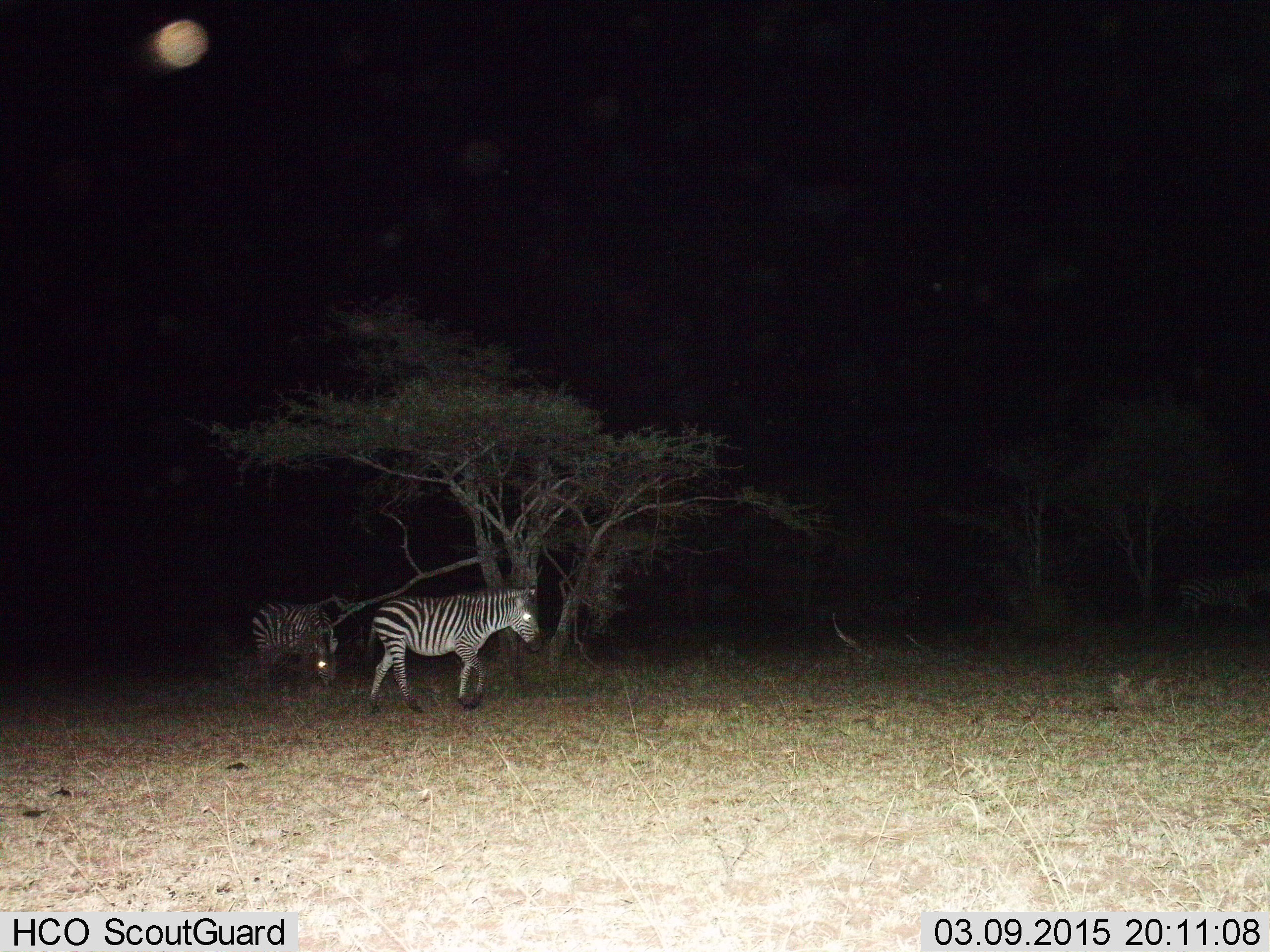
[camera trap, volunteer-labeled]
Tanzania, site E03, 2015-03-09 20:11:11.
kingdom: Animalia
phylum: Chordata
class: Mammalia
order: Perissodactyla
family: Equidae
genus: Equus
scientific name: Equus quagga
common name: plains zebra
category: zebra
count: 2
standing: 30%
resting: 0%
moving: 90%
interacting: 0%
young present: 0%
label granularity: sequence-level